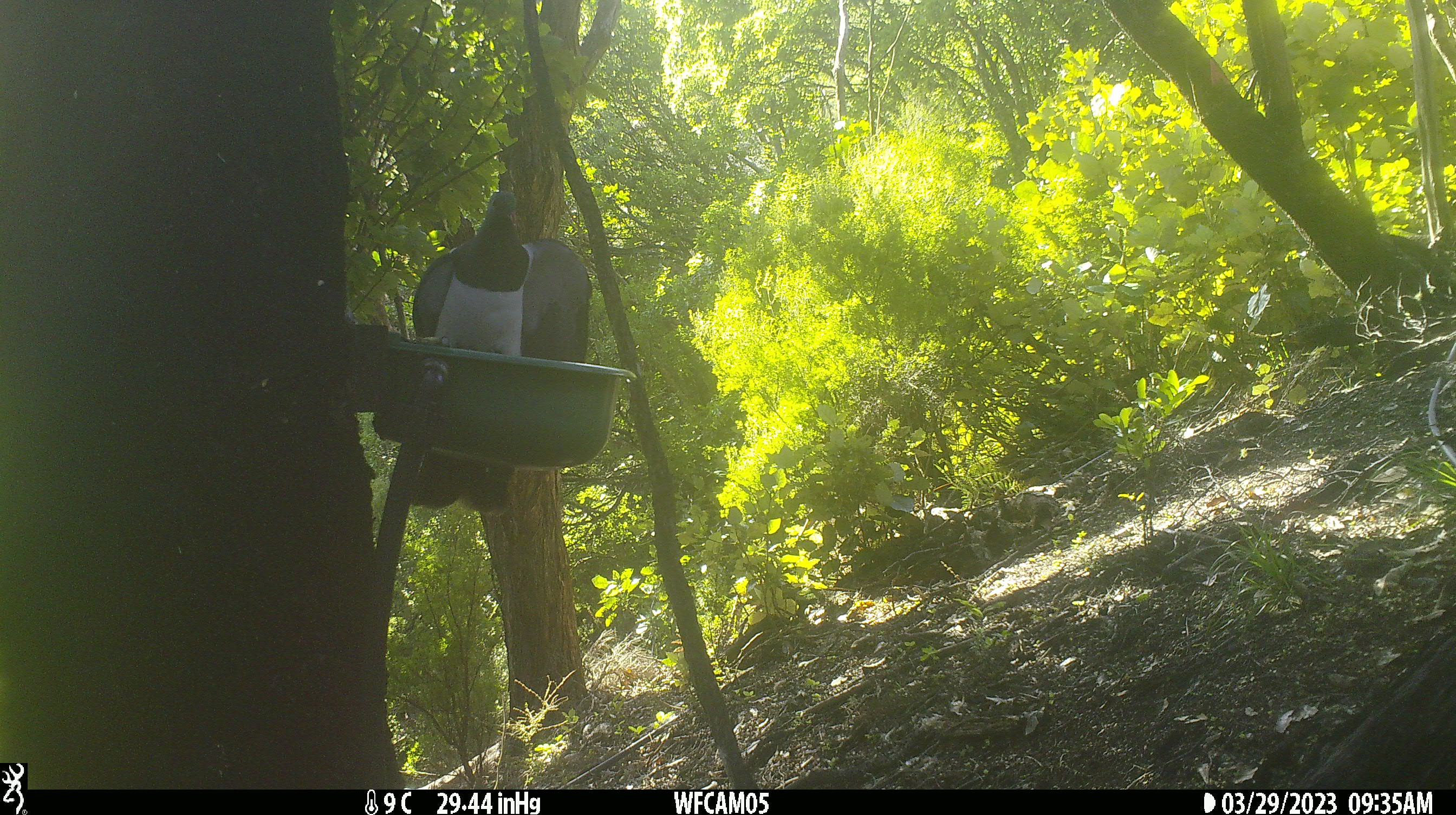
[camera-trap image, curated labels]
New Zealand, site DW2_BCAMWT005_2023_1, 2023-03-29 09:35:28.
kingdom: Animalia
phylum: Chordata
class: Aves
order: Columbiformes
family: Columbidae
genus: Hemiphaga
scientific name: Hemiphaga novaeseelandiae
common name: new zealand pigeon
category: kereru